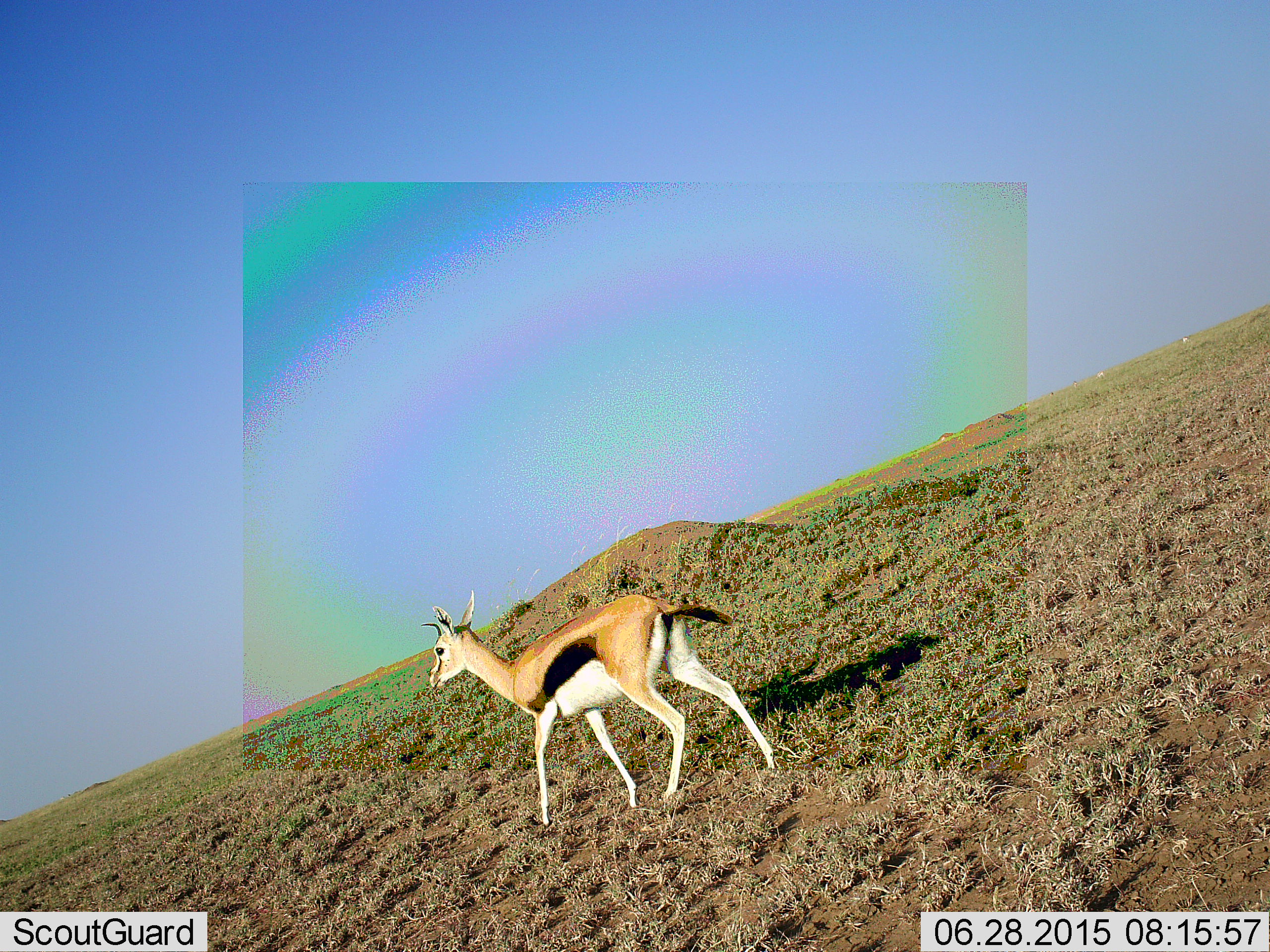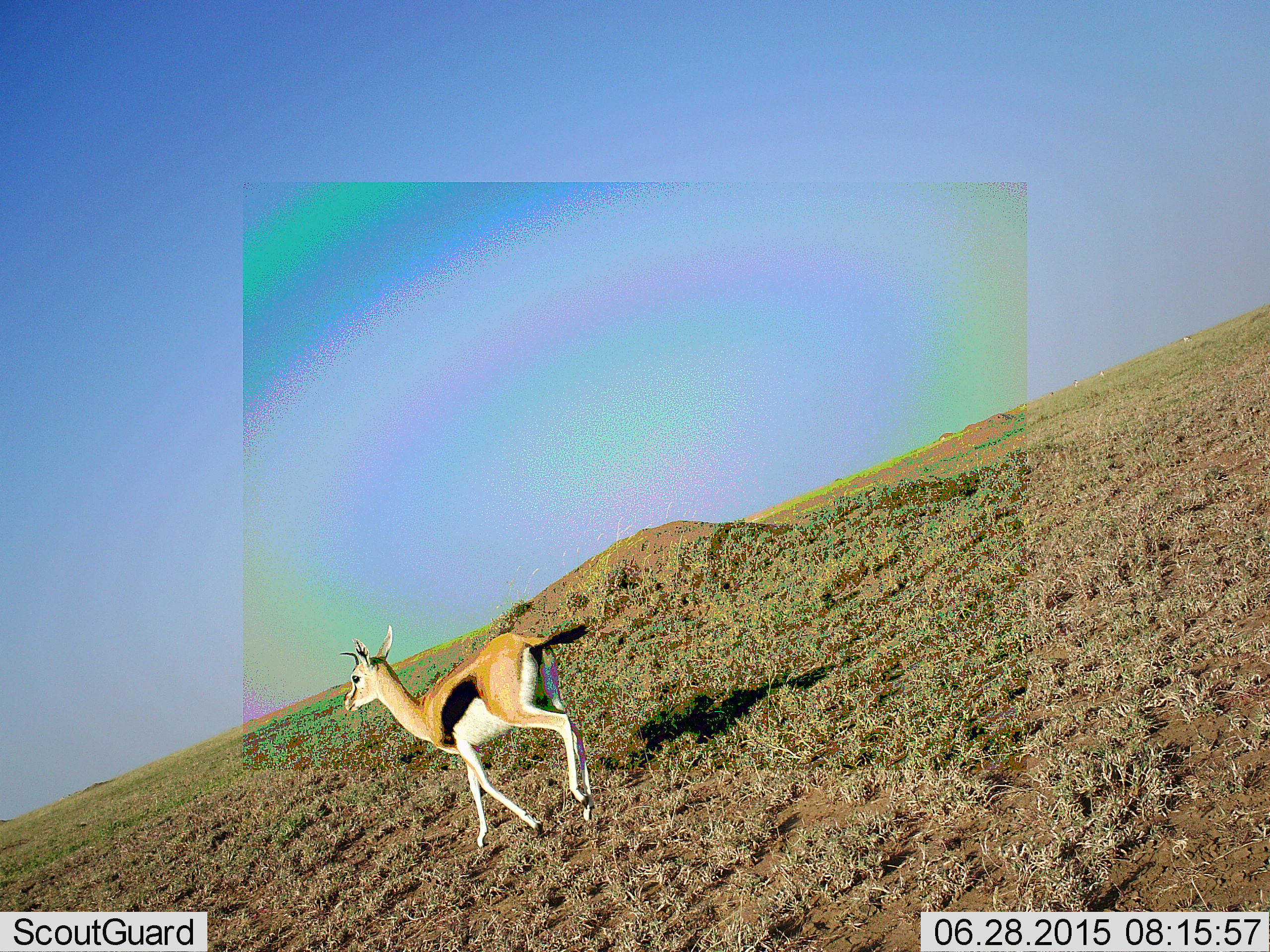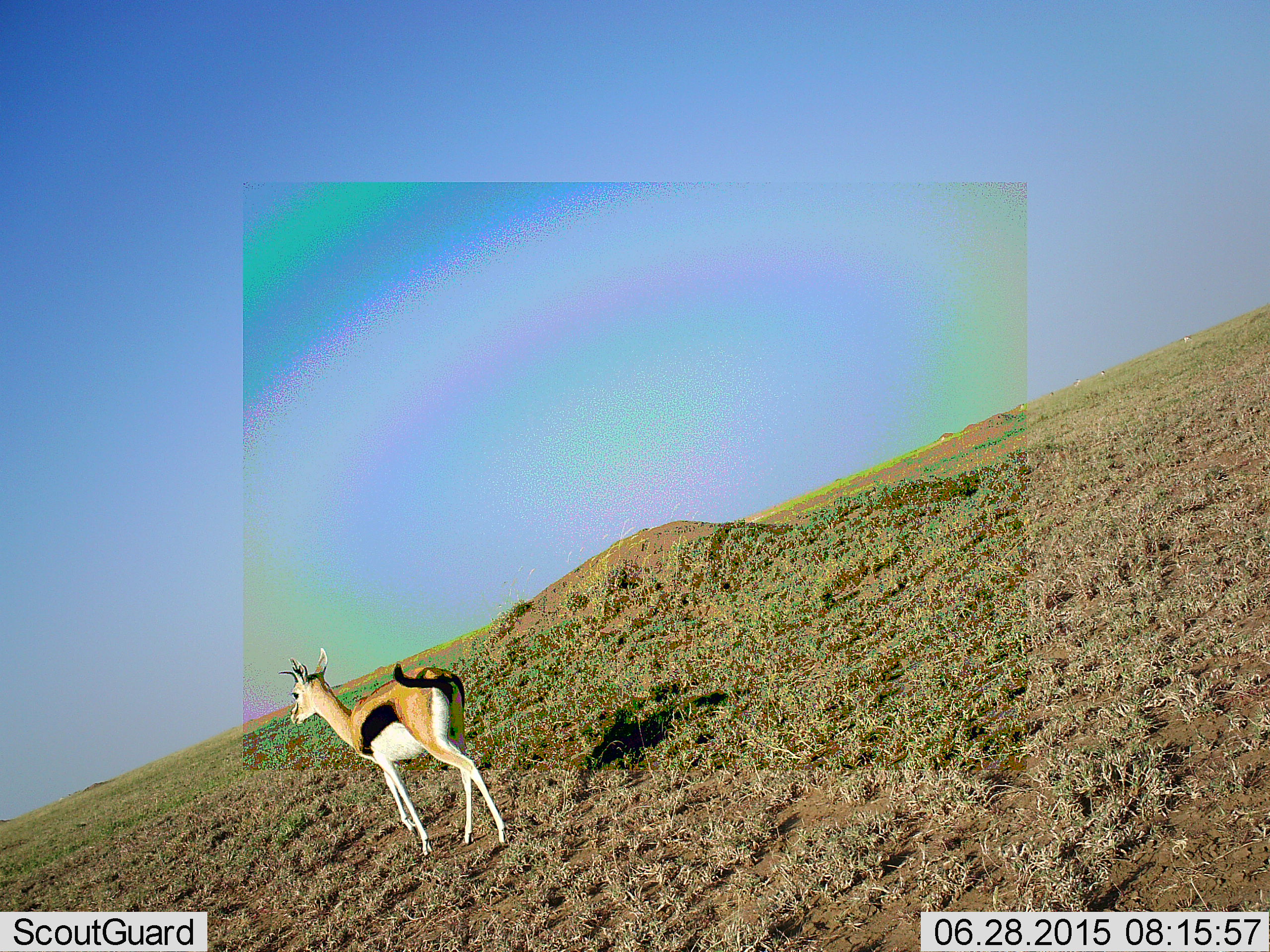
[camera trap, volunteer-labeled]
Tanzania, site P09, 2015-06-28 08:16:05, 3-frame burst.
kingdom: Animalia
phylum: Chordata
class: Mammalia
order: Artiodactyla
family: Bovidae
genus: Eudorcas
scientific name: Eudorcas thomsonii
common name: thomson's gazelle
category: gazellethomsons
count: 1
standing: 10%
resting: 0%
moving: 100%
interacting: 0%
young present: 0%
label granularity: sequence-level